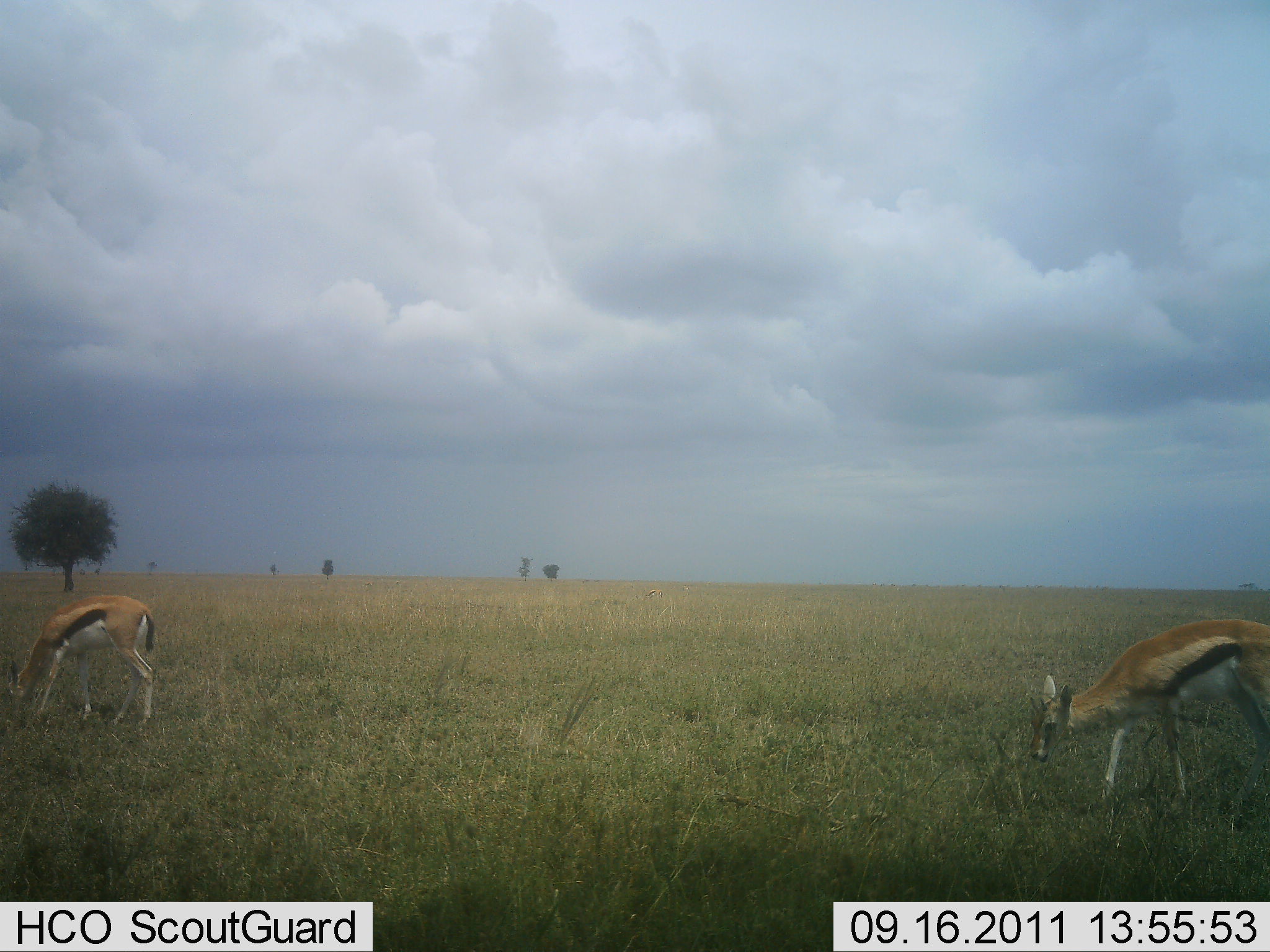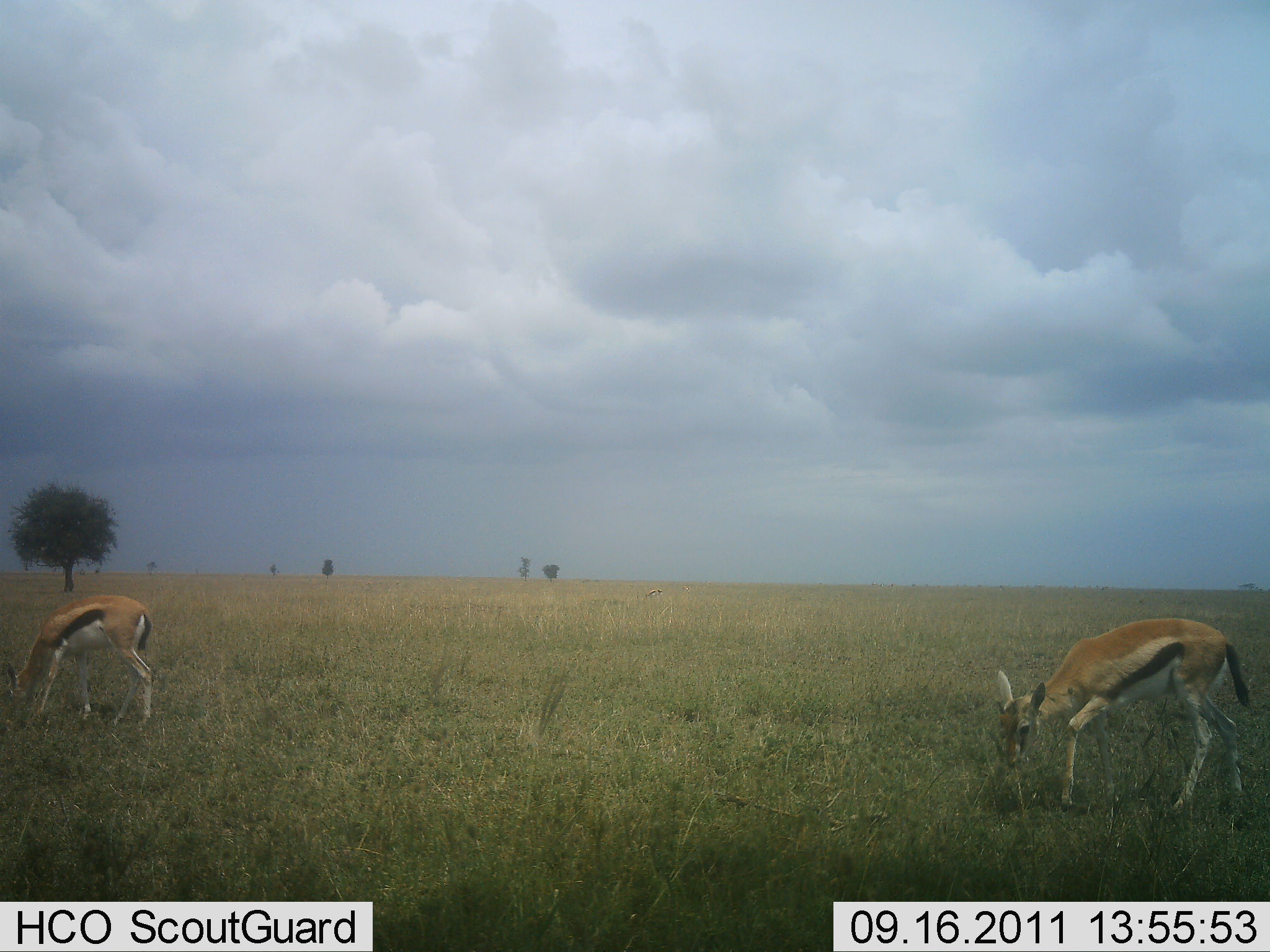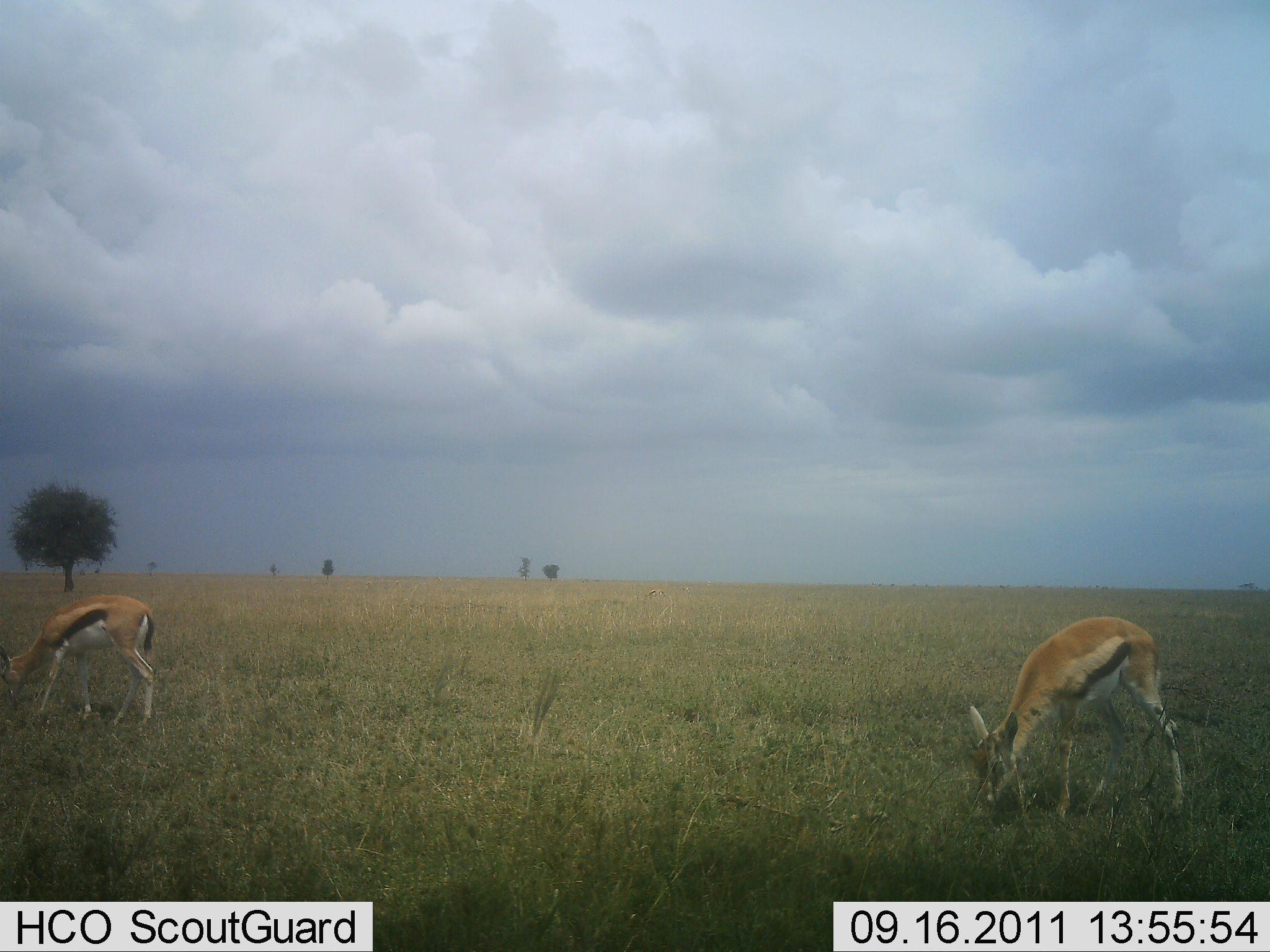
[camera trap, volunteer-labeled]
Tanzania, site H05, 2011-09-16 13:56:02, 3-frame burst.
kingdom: Animalia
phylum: Chordata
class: Mammalia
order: Artiodactyla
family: Bovidae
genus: Eudorcas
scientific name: Eudorcas thomsonii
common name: thomson's gazelle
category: gazellethomsons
Gazellethomsons (thomson's gazelle) (Eudorcas thomsonii), count 2. Behavior (volunteer vote fractions): standing 0%, resting 0%, moving 21%, interacting 0%. Young present (vote fraction): 0%. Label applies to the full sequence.